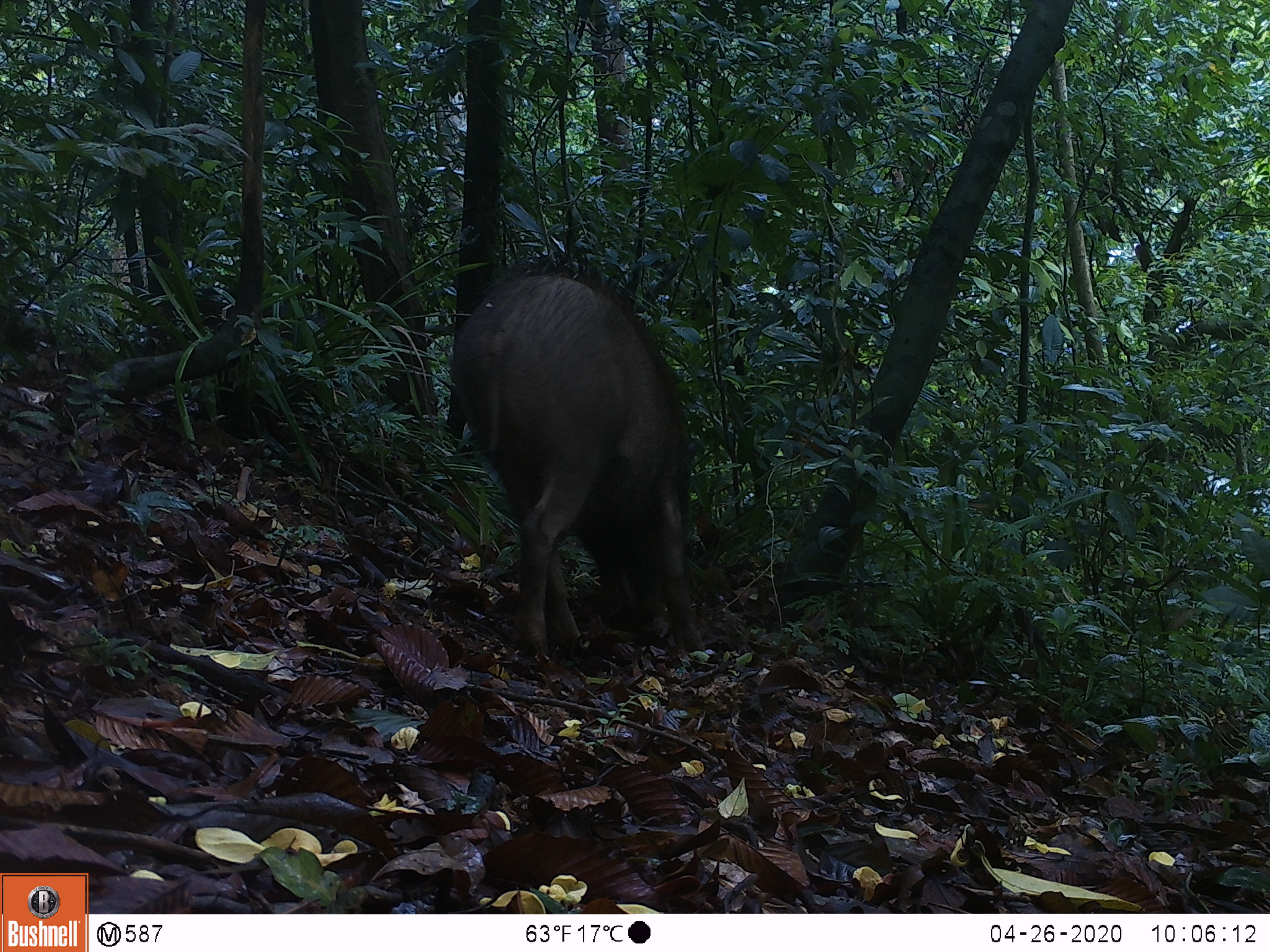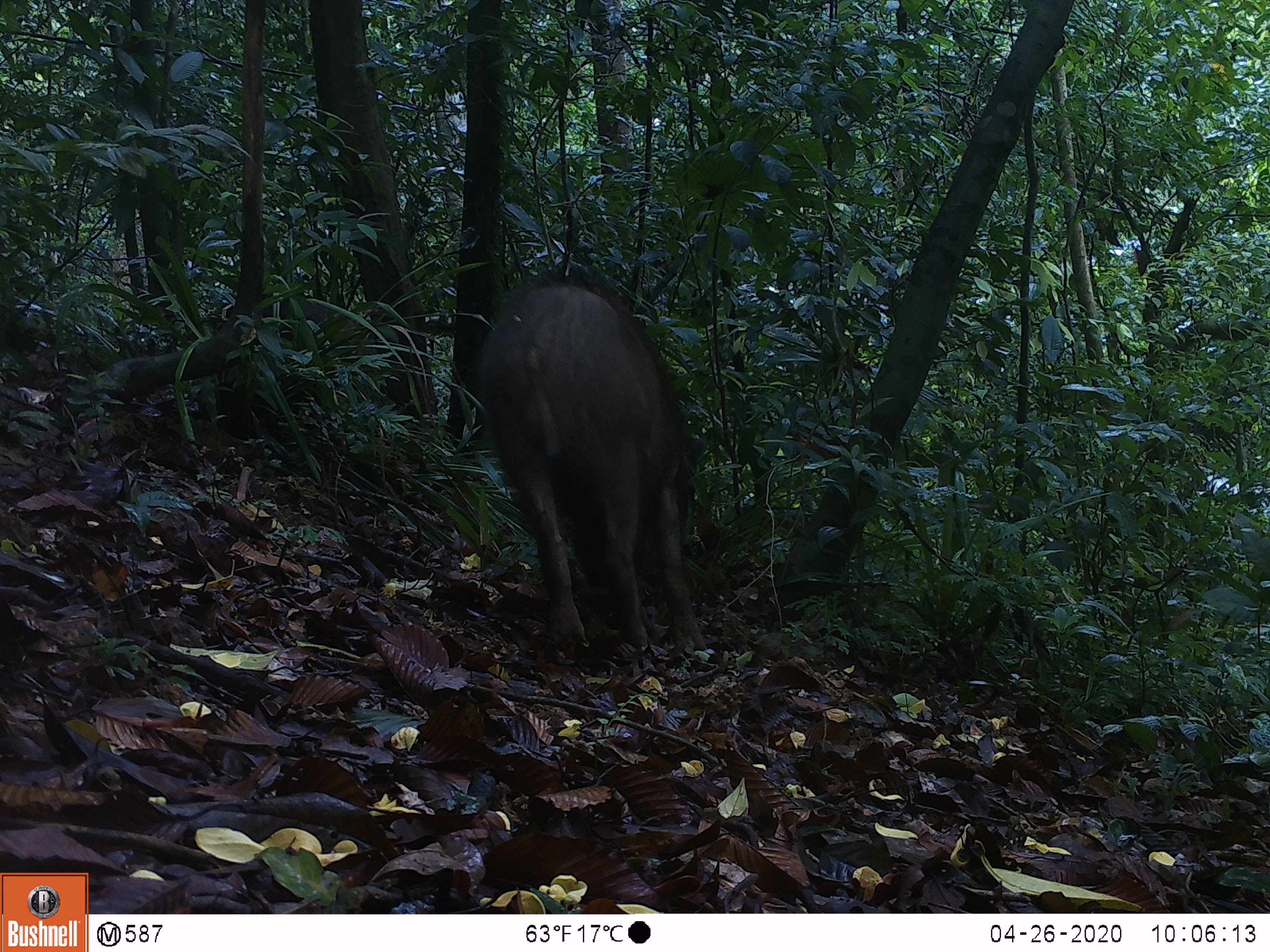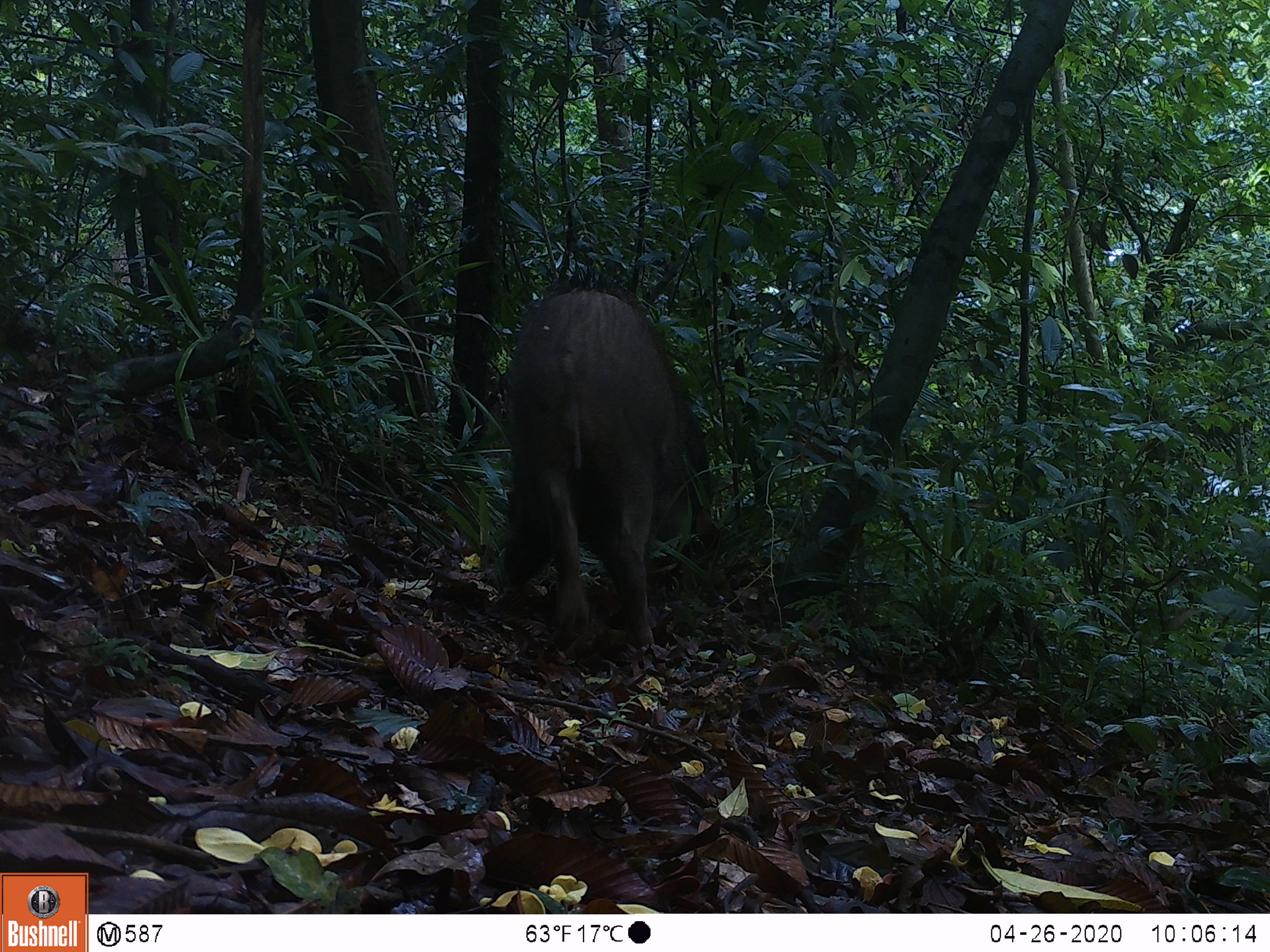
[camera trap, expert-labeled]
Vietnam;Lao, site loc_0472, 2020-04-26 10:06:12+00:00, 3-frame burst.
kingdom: Animalia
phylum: Chordata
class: Mammalia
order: Artiodactyla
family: Suidae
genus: Sus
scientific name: Sus scrofa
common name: eurasian wild pig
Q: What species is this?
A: Eurasian wild pig (Sus scrofa).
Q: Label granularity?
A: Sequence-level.